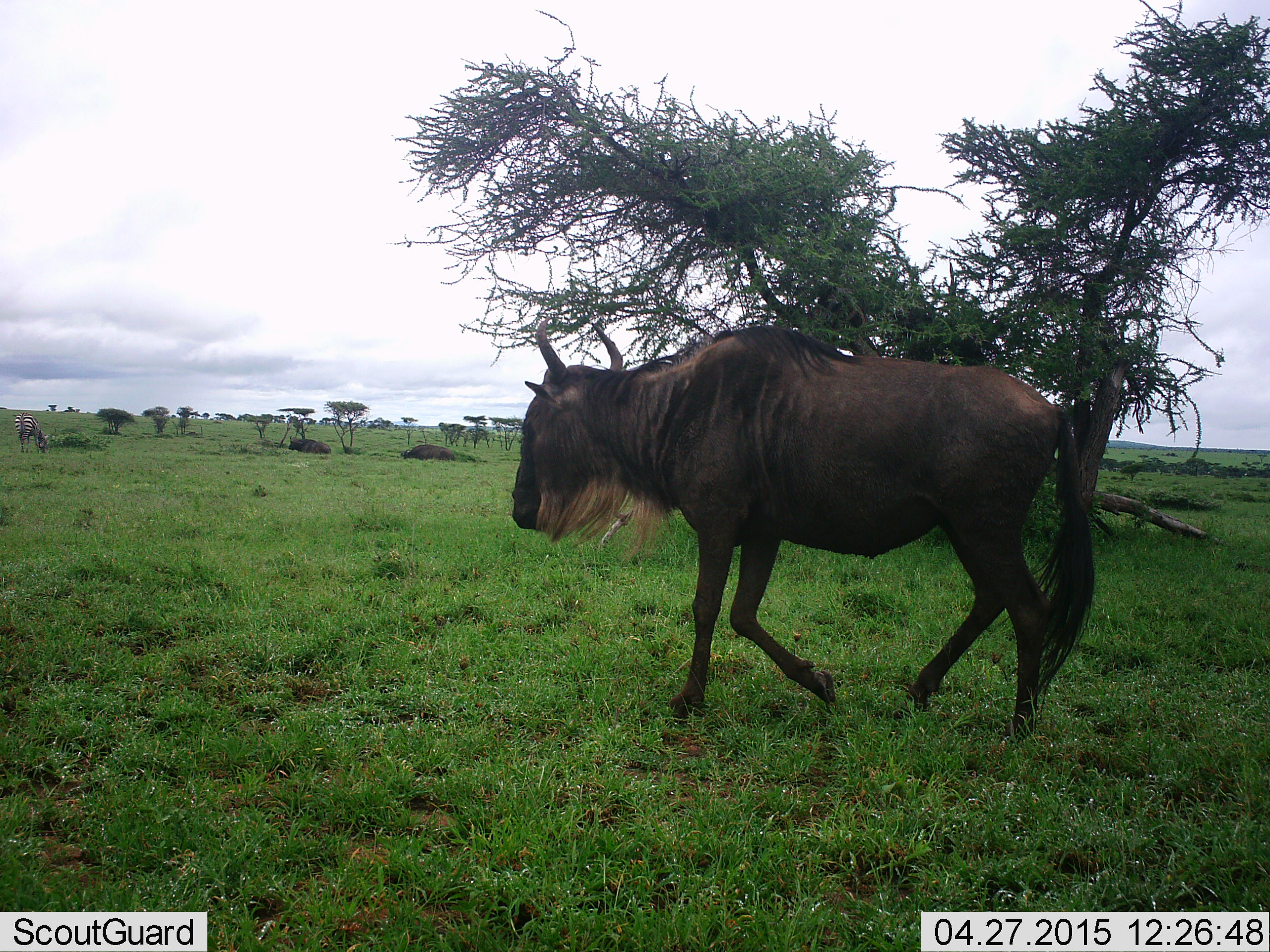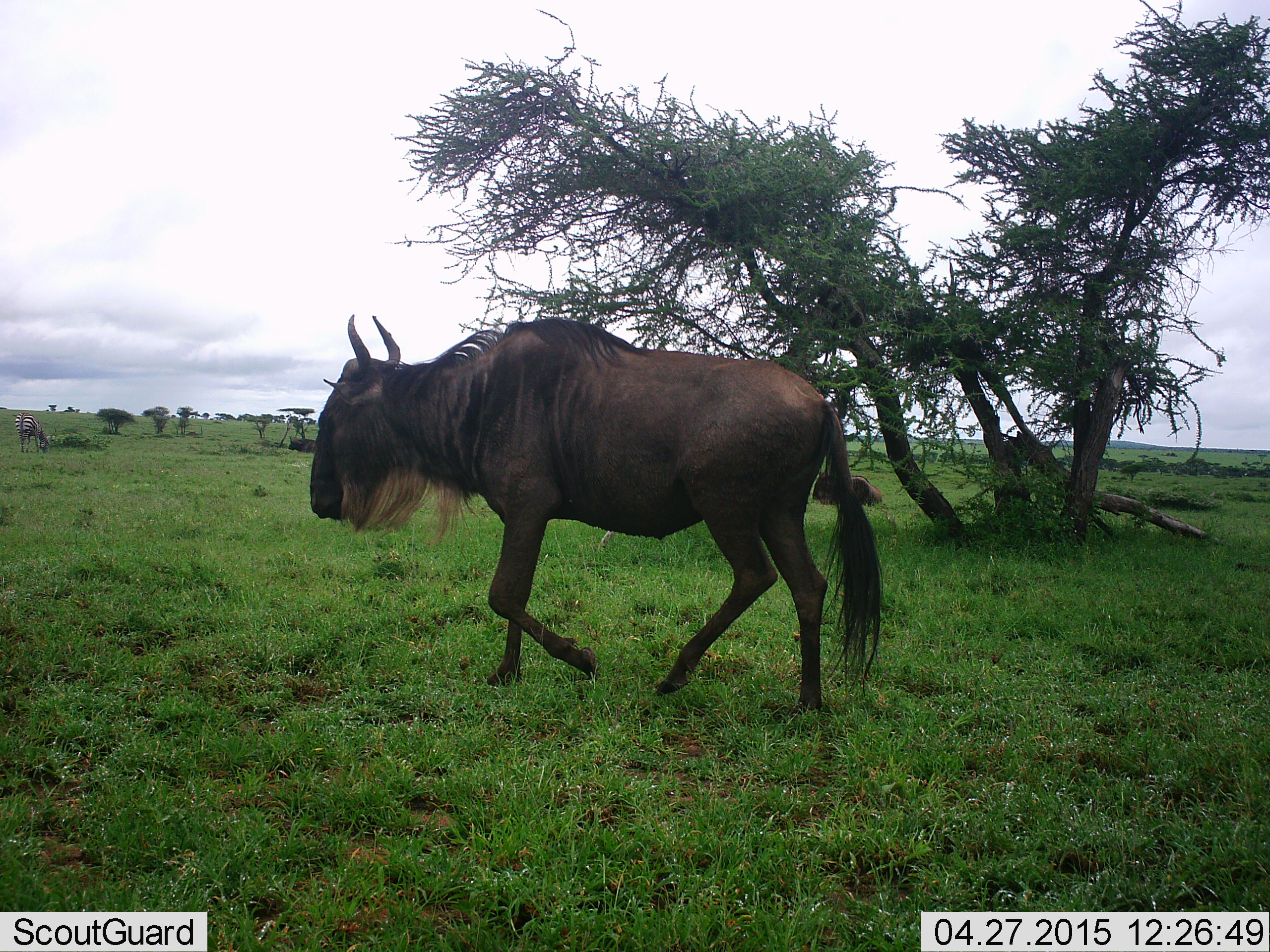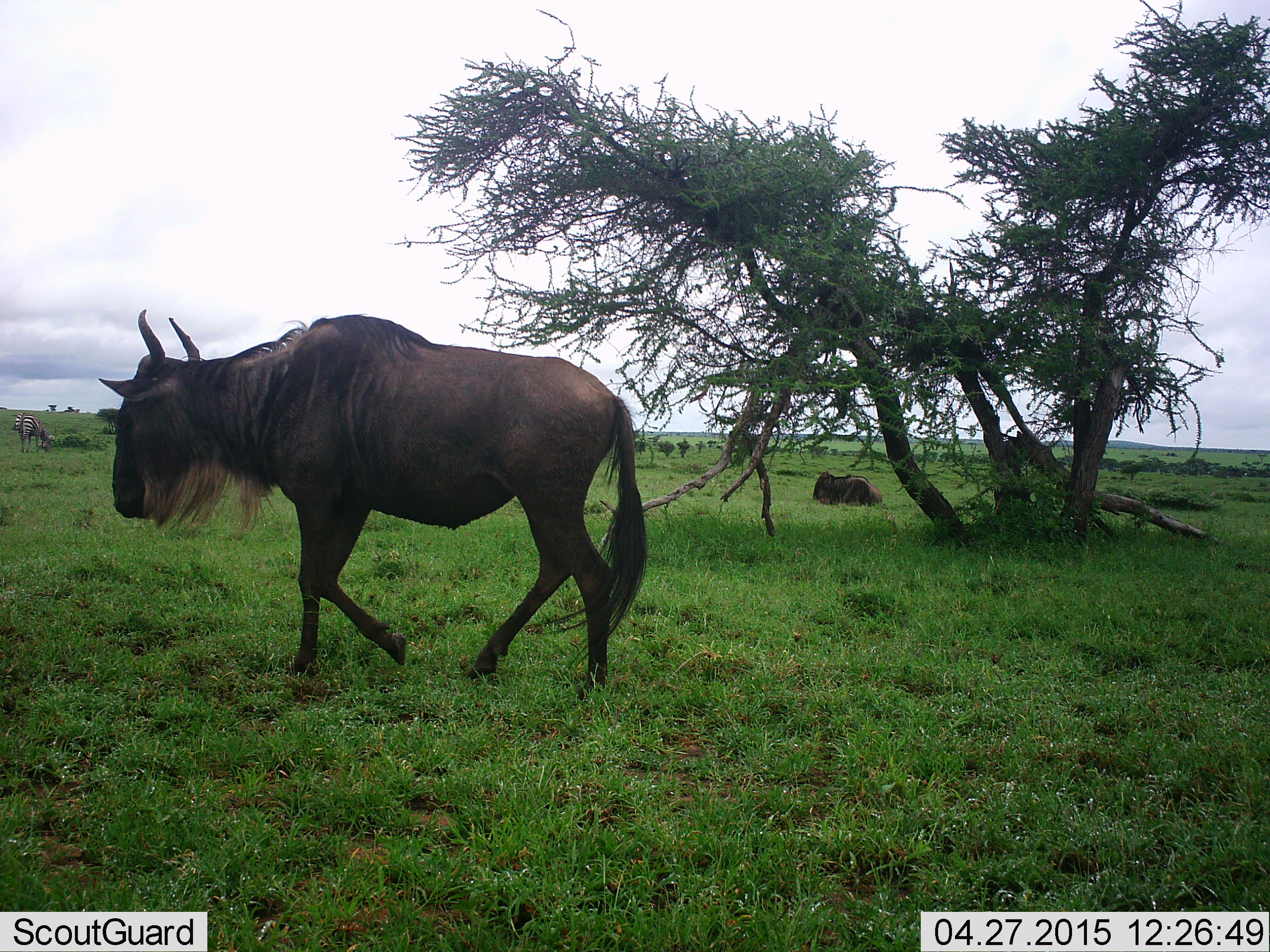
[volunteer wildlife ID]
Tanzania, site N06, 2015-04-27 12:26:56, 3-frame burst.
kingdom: Animalia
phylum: Chordata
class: Mammalia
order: Artiodactyla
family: Bovidae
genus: Connochaetes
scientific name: Connochaetes taurinus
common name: blue wildebeest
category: wildebeest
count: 2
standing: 18%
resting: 65%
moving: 100%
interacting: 0%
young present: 0%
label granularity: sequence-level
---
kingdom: Animalia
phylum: Chordata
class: Mammalia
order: Perissodactyla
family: Equidae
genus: Equus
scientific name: Equus quagga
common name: plains zebra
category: zebra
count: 1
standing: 40%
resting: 0%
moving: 0%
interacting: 0%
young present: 0%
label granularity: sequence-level